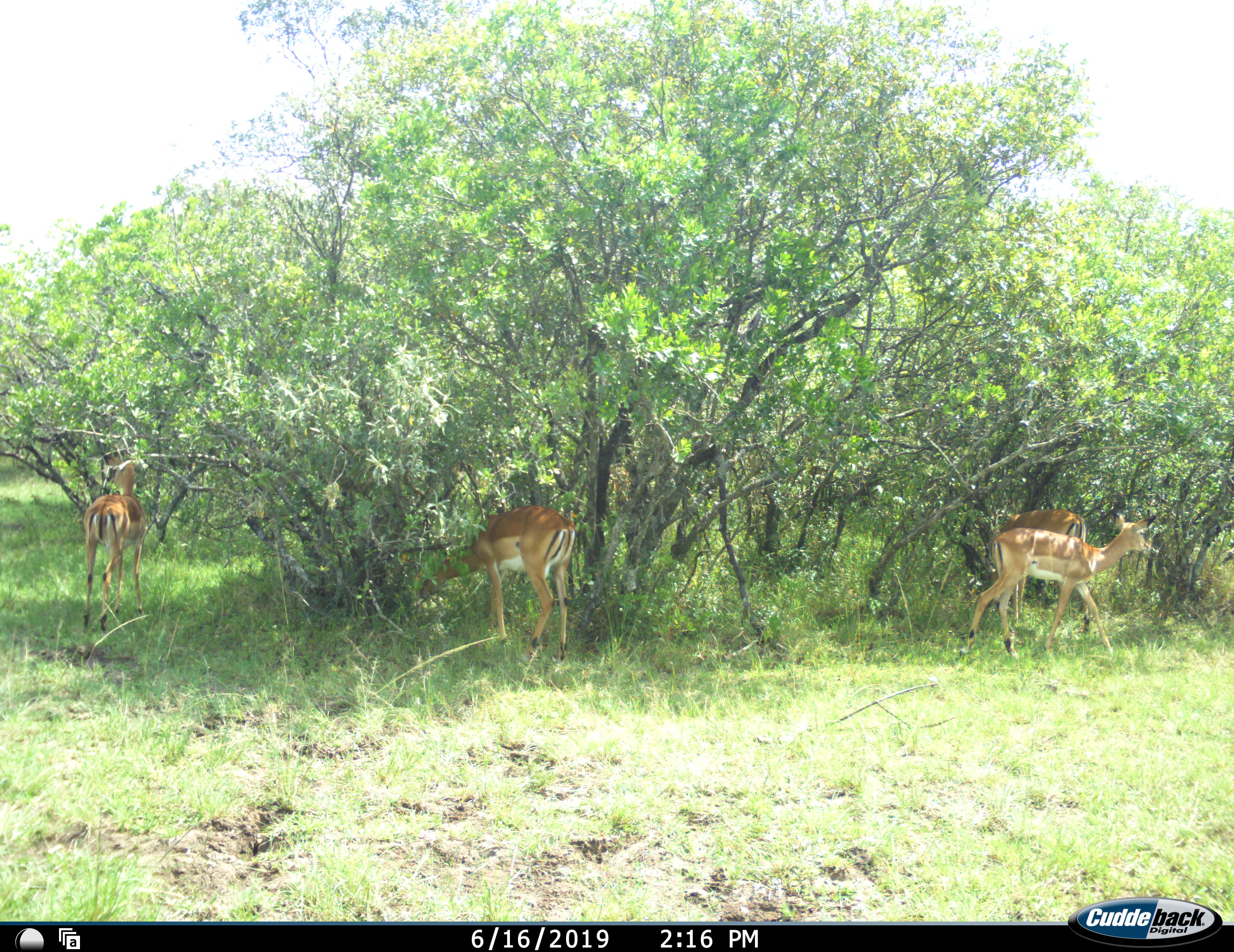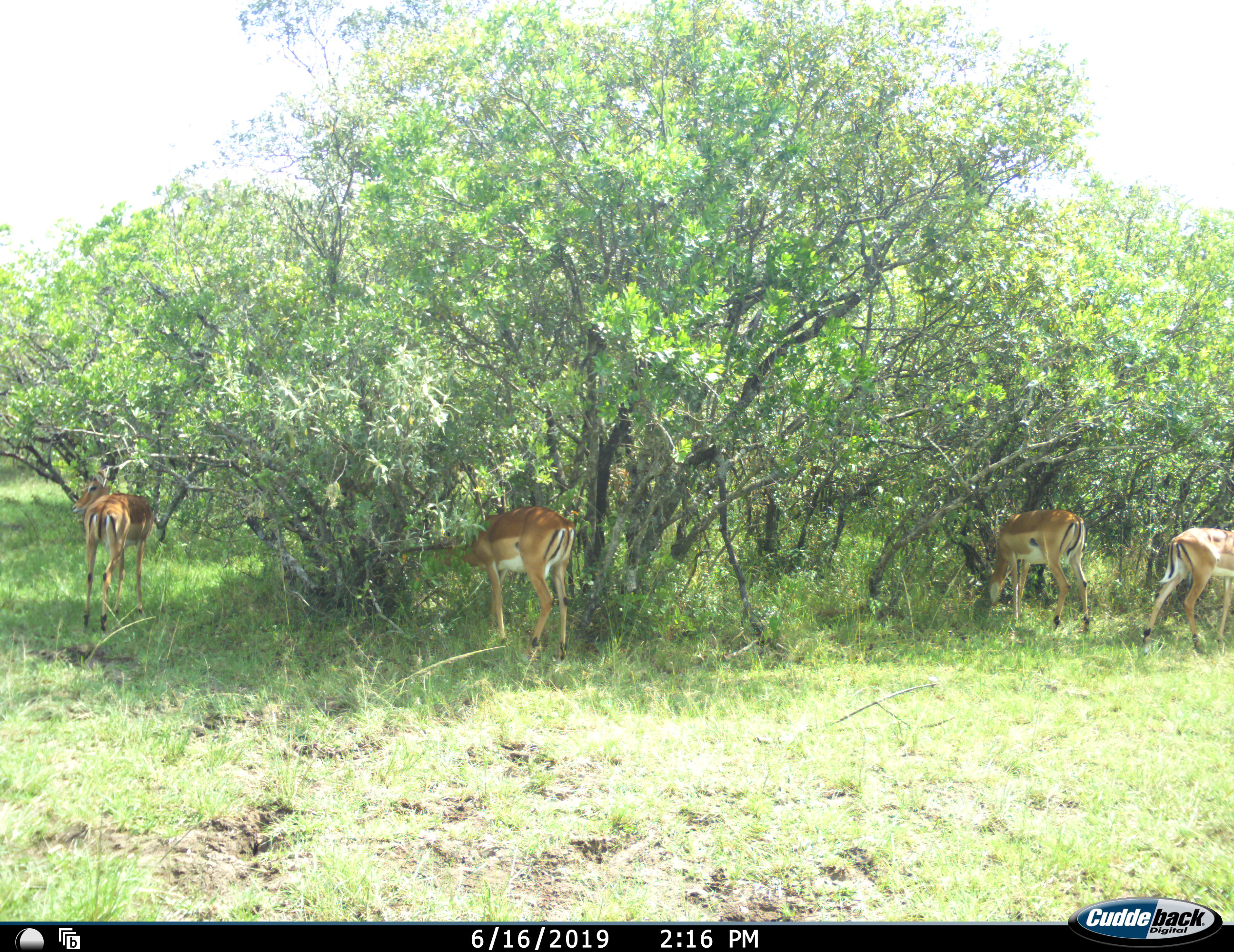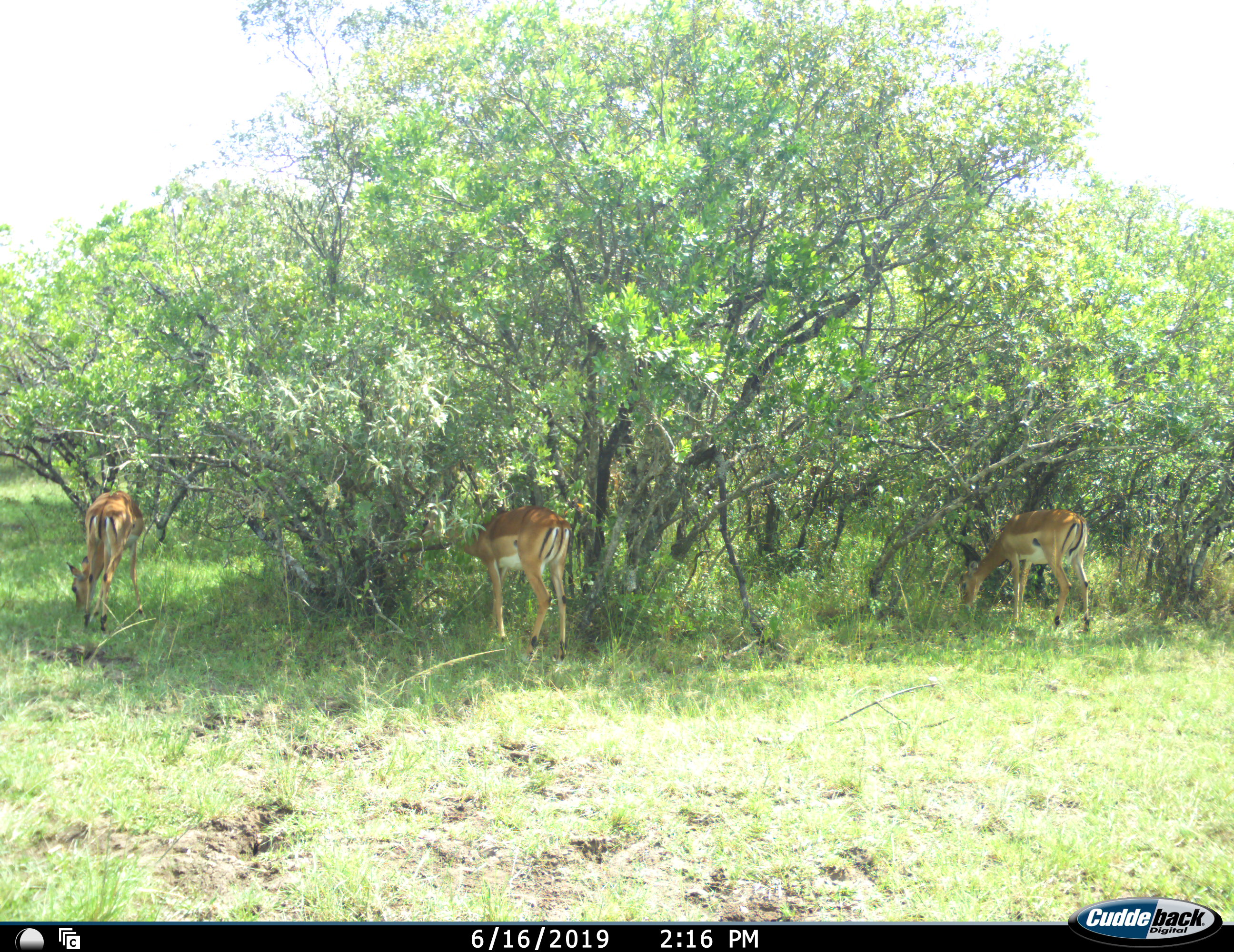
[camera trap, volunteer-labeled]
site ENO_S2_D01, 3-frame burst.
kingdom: Animalia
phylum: Chordata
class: Mammalia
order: Artiodactyla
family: Bovidae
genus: Aepyceros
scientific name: Aepyceros melampus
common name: impala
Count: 4.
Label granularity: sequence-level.